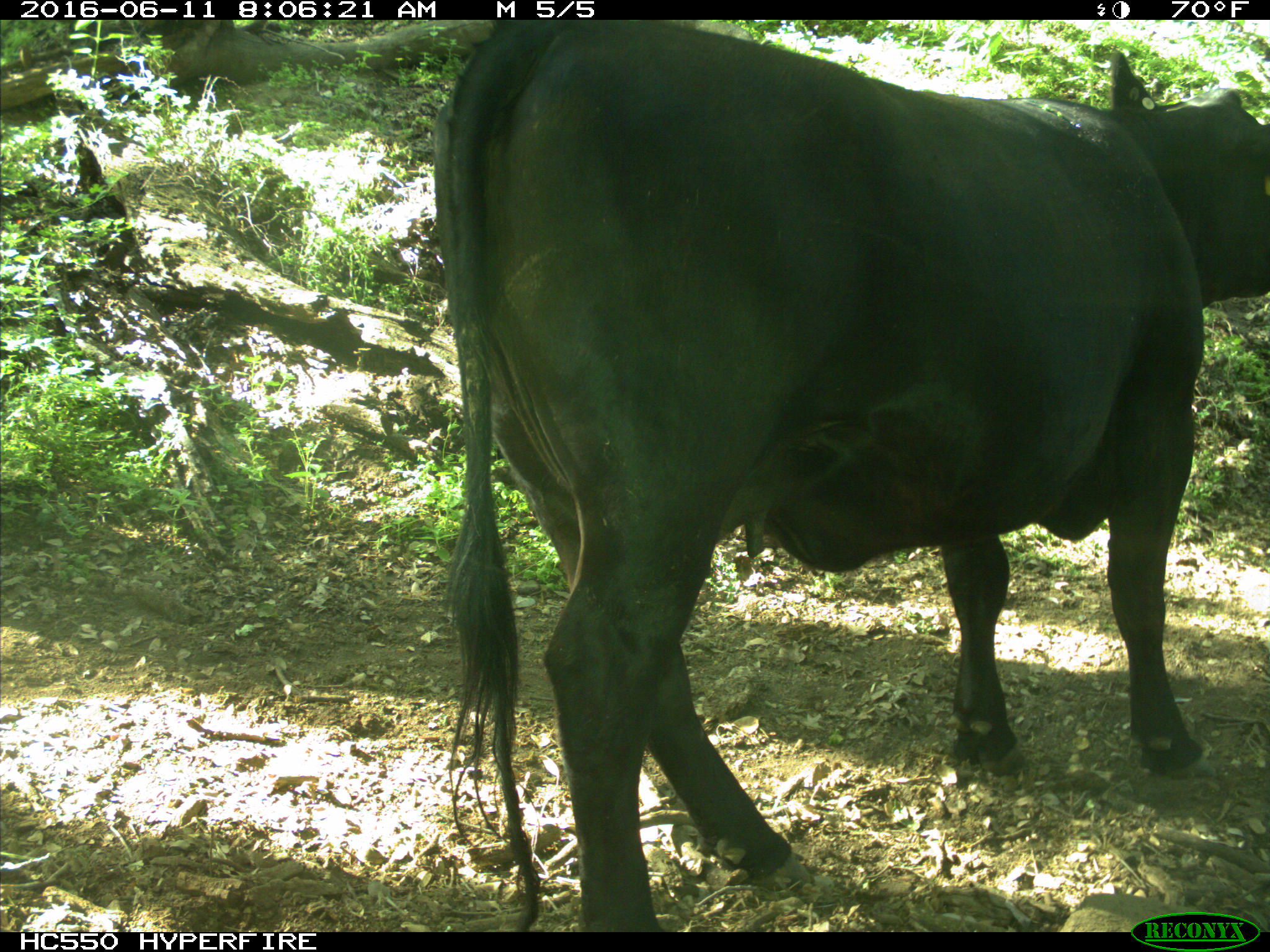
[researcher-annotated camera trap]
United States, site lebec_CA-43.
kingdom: Animalia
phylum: Chordata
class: Mammalia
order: Artiodactyla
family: Bovidae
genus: Bos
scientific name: Bos taurus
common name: domestic cow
Bos taurus (domestic cow).